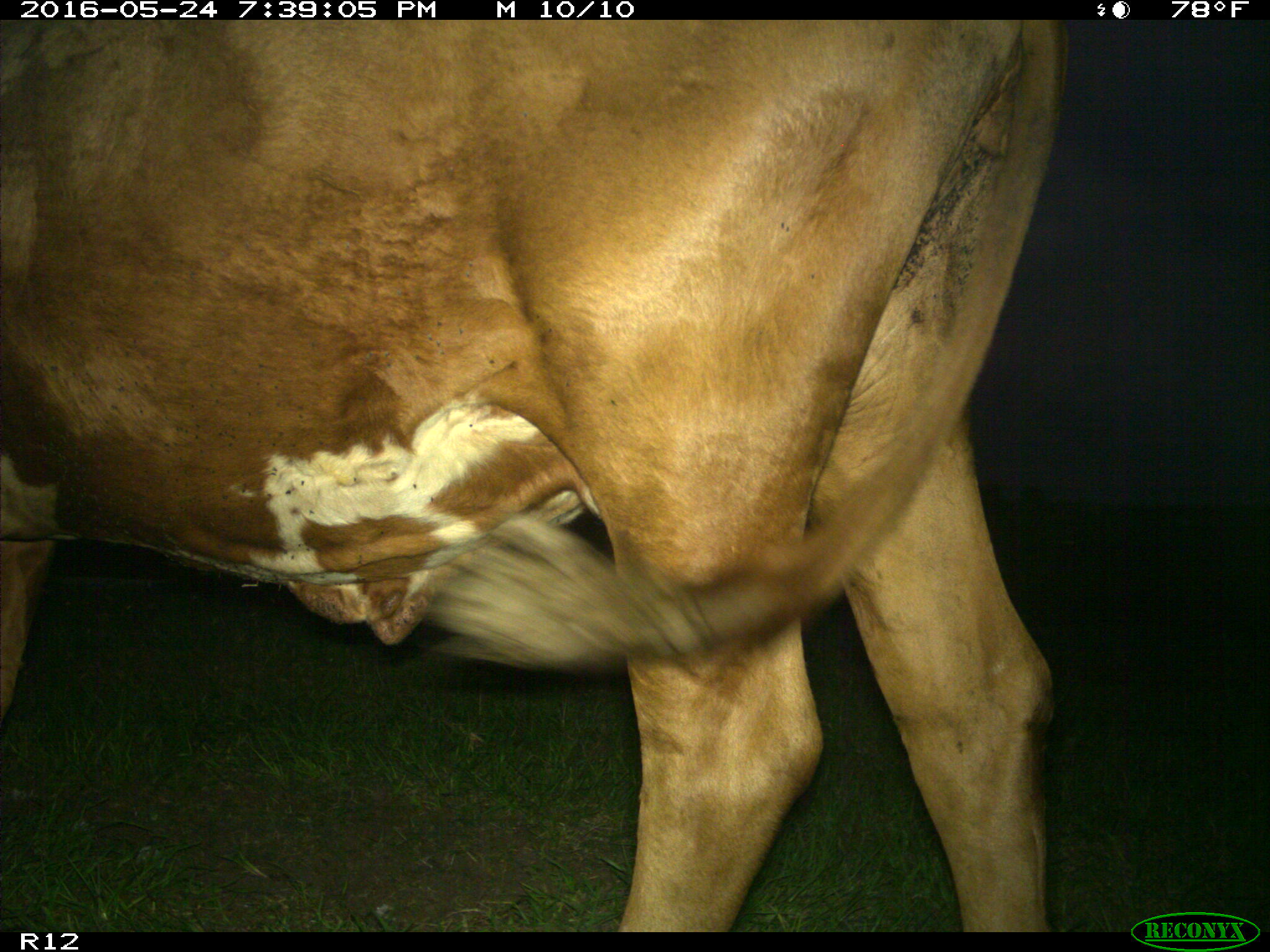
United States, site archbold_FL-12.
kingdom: Animalia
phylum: Chordata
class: Mammalia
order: Artiodactyla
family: Bovidae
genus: Bos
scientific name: Bos taurus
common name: domestic cow